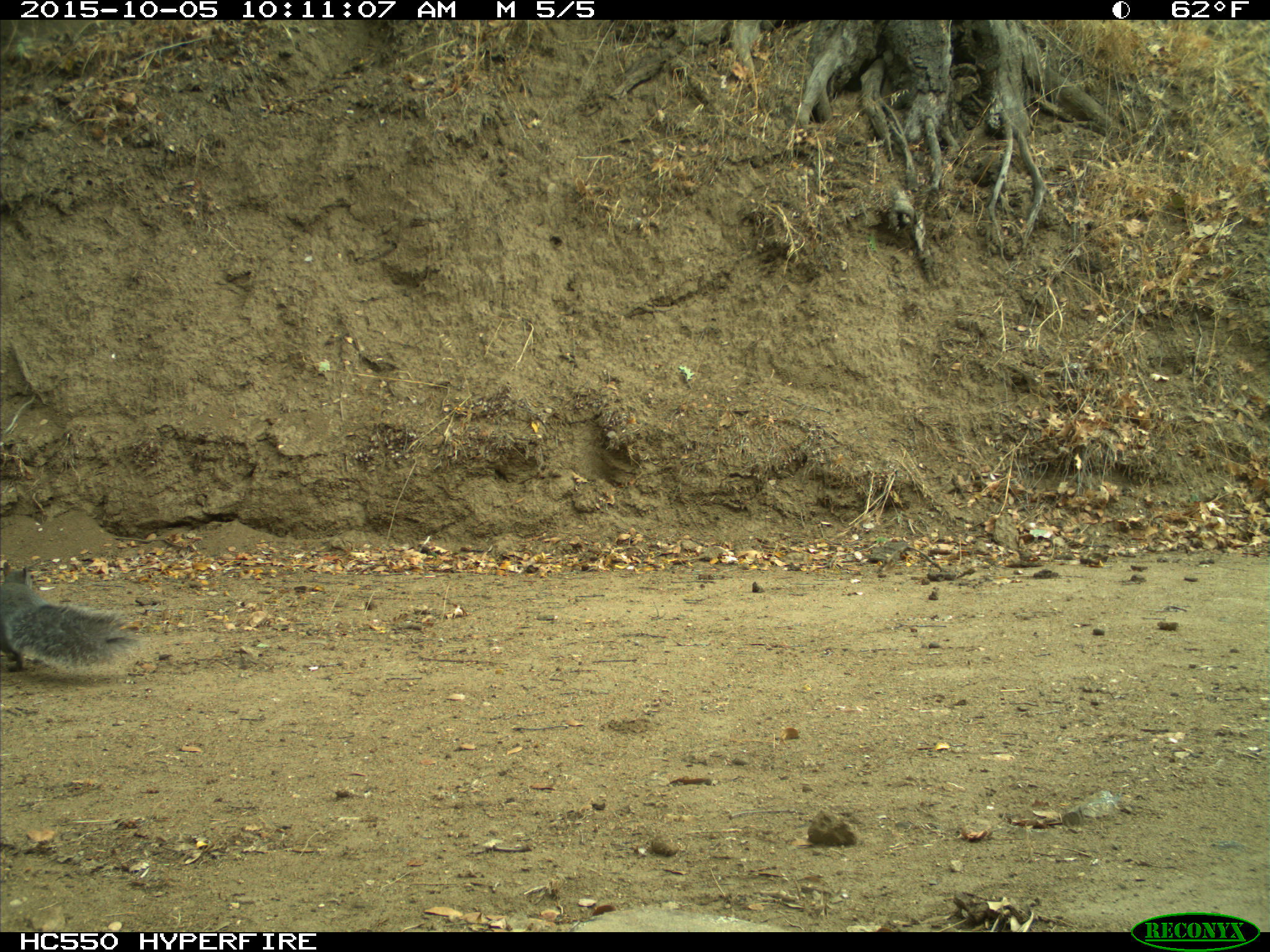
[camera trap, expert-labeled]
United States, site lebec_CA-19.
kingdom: Animalia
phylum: Chordata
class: Mammalia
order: Rodentia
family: Sciuridae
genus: Sciurus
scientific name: Sciurus carolinensis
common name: eastern gray squirrel